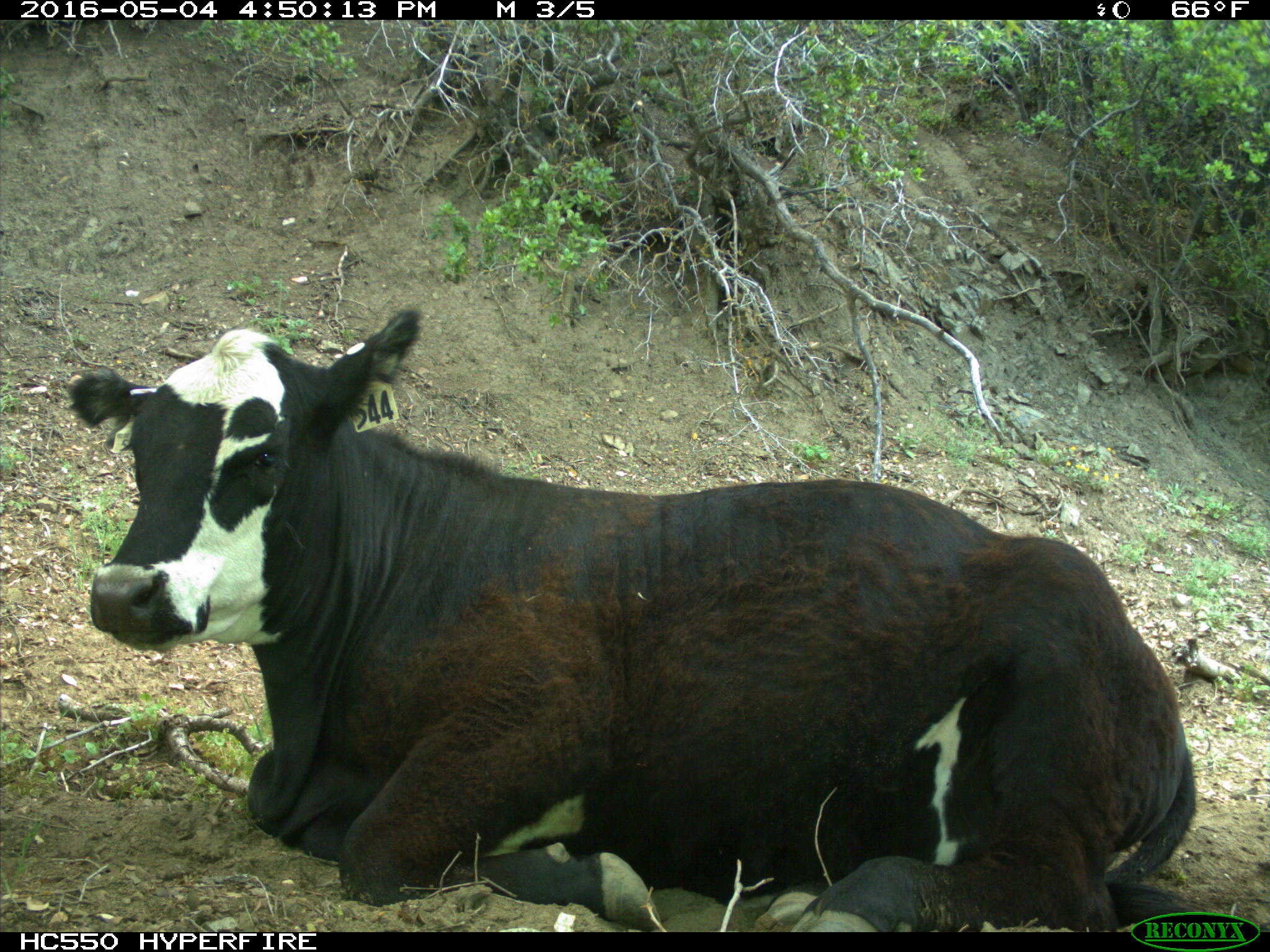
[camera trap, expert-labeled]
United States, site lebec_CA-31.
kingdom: Animalia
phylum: Chordata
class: Mammalia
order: Artiodactyla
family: Bovidae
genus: Bos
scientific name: Bos taurus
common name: domestic cow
Bos taurus (domestic cow).